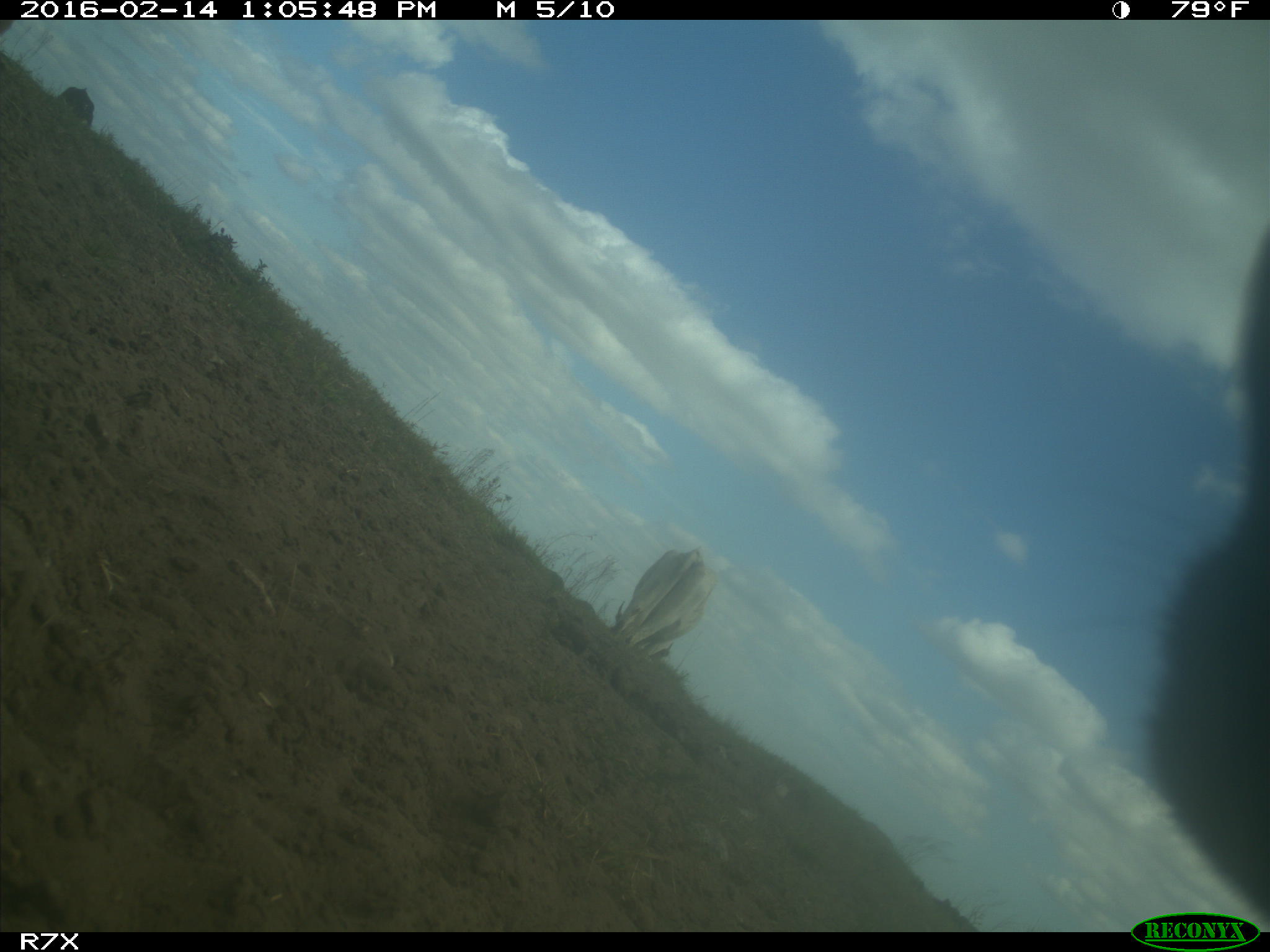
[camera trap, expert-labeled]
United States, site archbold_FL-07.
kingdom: Animalia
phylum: Chordata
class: Mammalia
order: Artiodactyla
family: Bovidae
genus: Bos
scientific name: Bos taurus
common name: domestic cow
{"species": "Bos taurus (domestic cow)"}